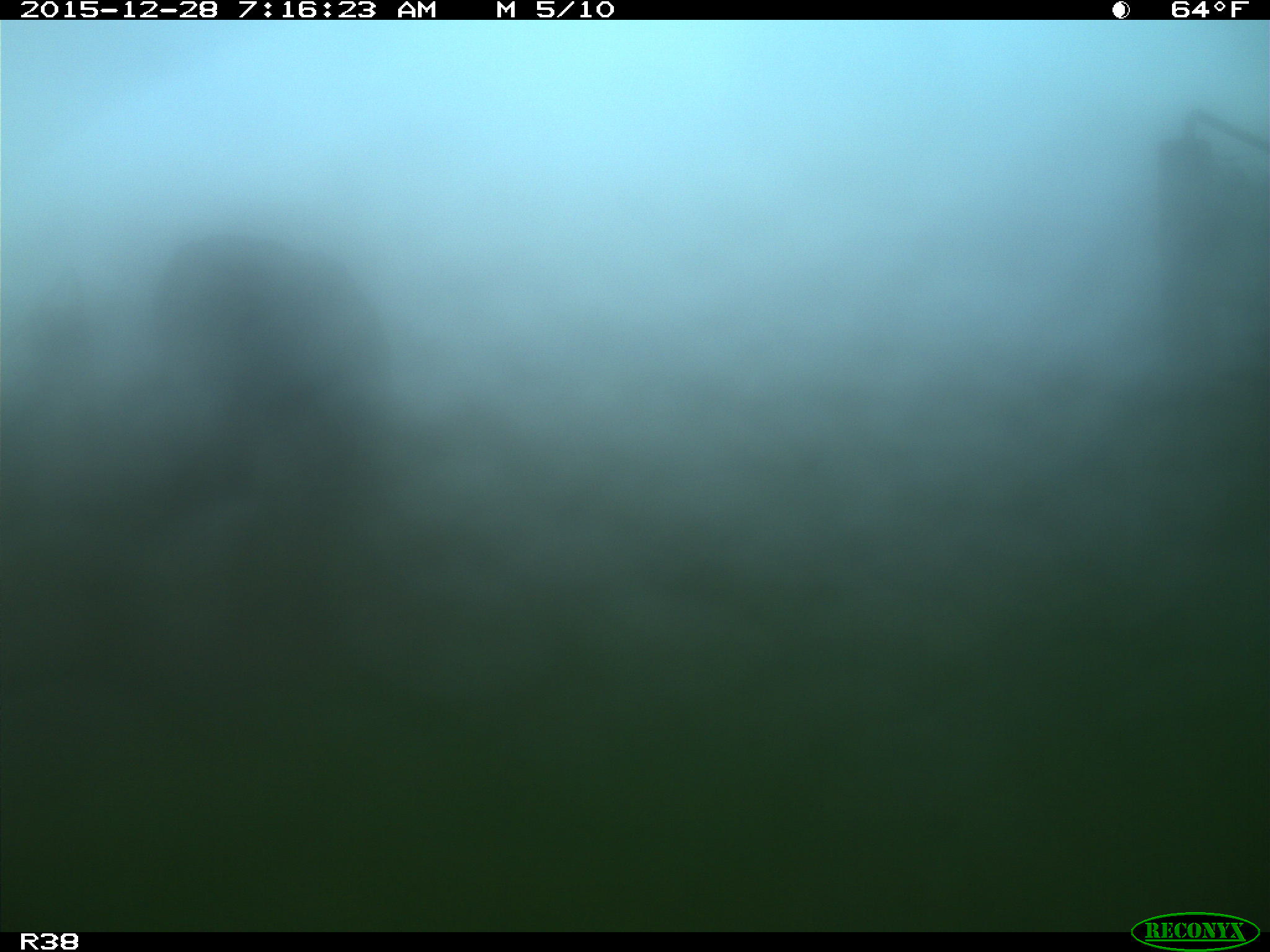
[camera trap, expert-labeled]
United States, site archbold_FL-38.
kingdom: Animalia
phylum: Chordata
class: Mammalia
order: Artiodactyla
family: Bovidae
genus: Bos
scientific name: Bos taurus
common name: domestic cow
Bos taurus (domestic cow).